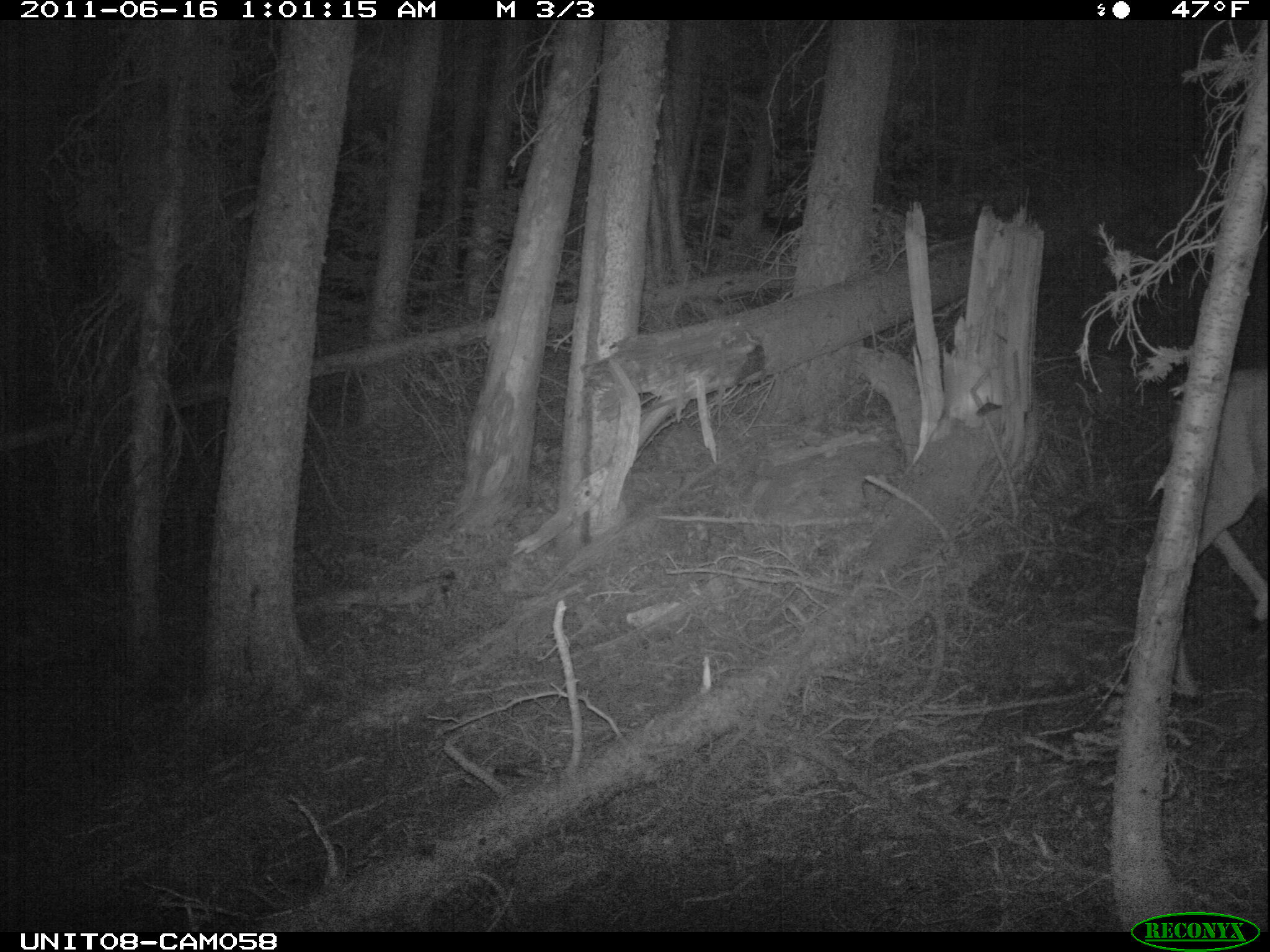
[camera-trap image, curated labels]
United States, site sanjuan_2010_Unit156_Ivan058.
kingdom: Animalia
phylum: Chordata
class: Mammalia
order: Artiodactyla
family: Cervidae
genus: Odocoileus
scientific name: Odocoileus hemionus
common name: mule deer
Odocoileus hemionus (mule deer).